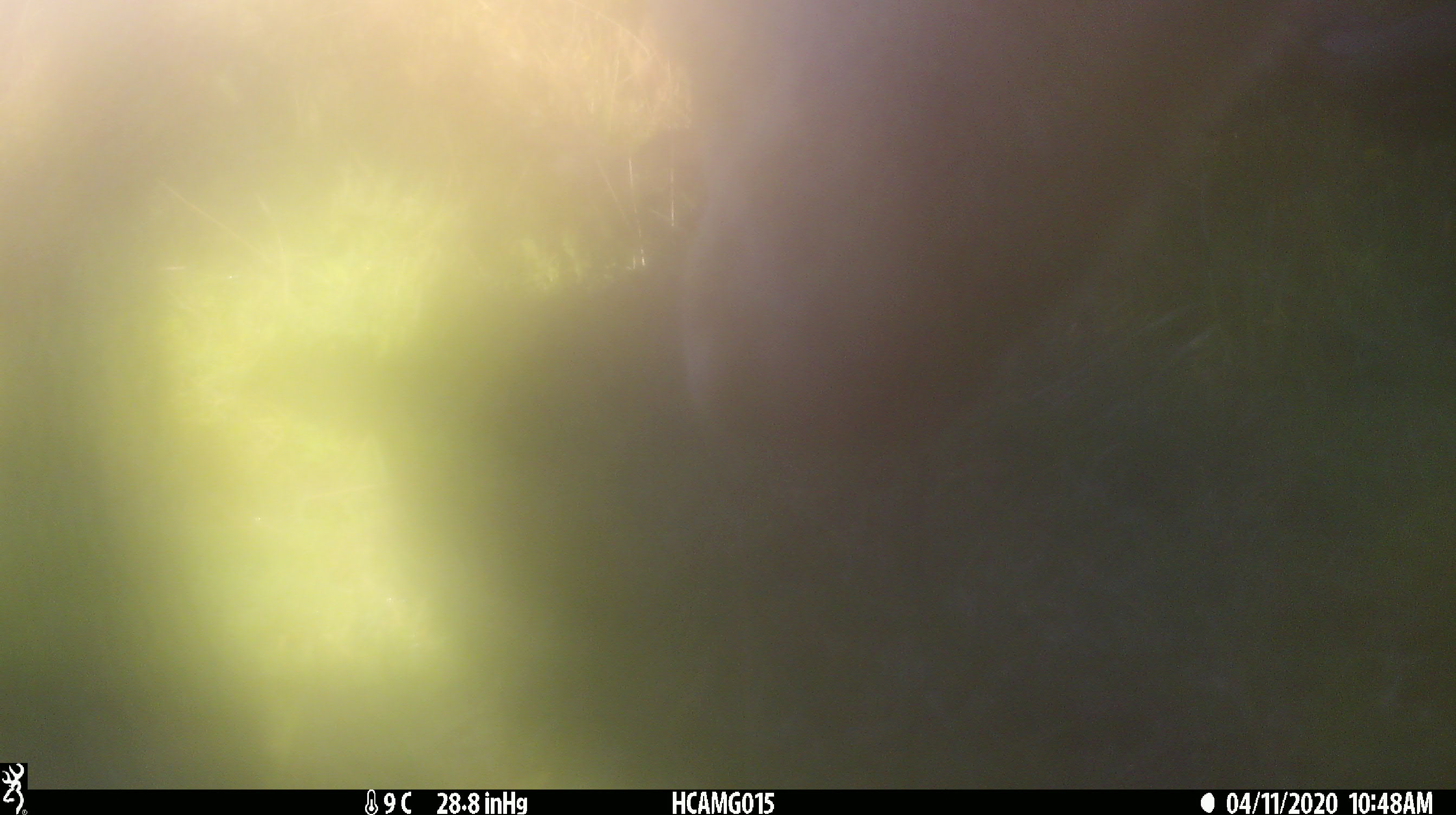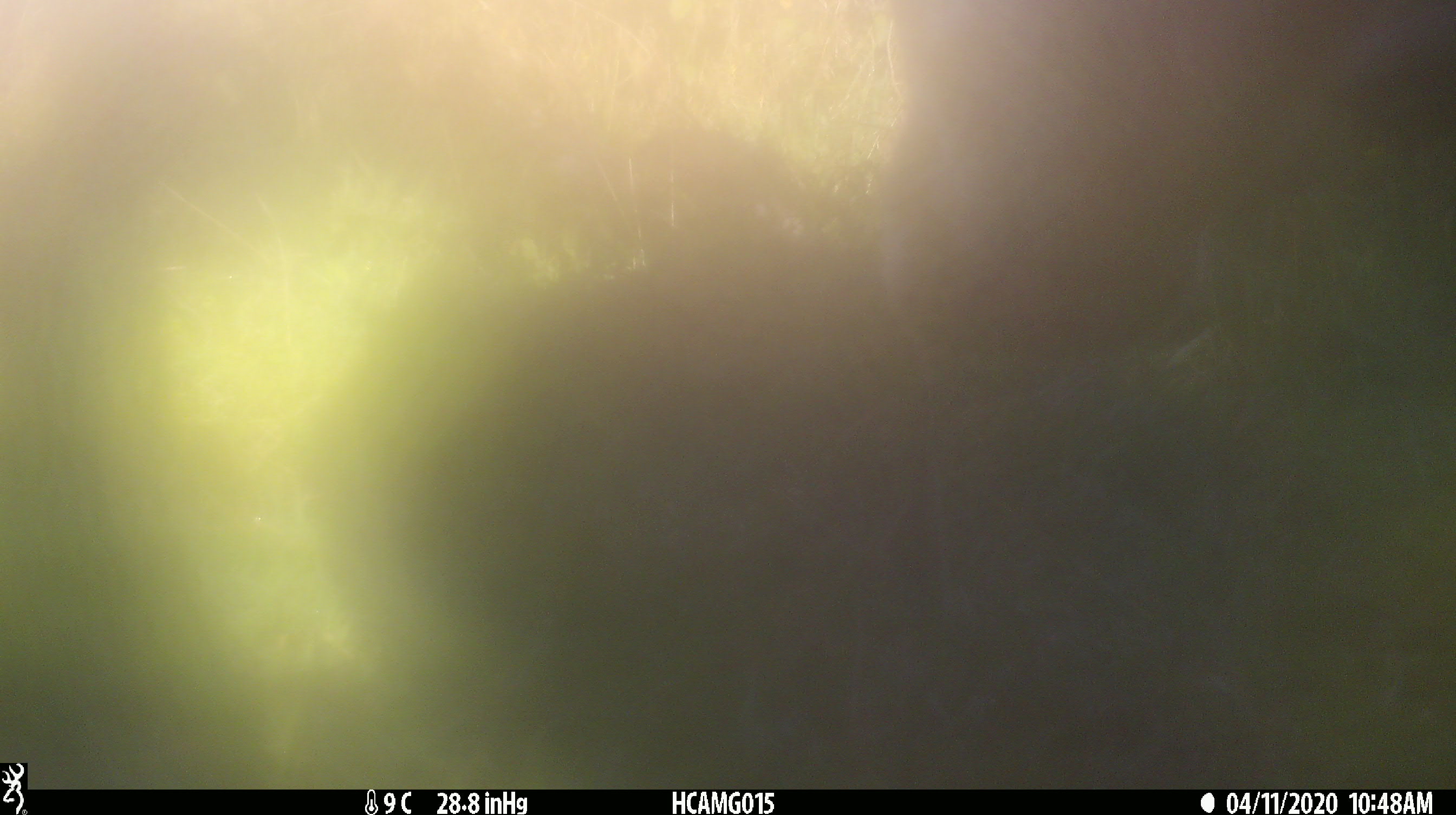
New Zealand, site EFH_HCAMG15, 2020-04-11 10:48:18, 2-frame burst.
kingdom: Animalia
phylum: Chordata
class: Mammalia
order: Artiodactyla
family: Bovidae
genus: Bos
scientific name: Bos taurus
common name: domestic cow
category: cow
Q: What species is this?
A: Cow (domestic cow) (Bos taurus).